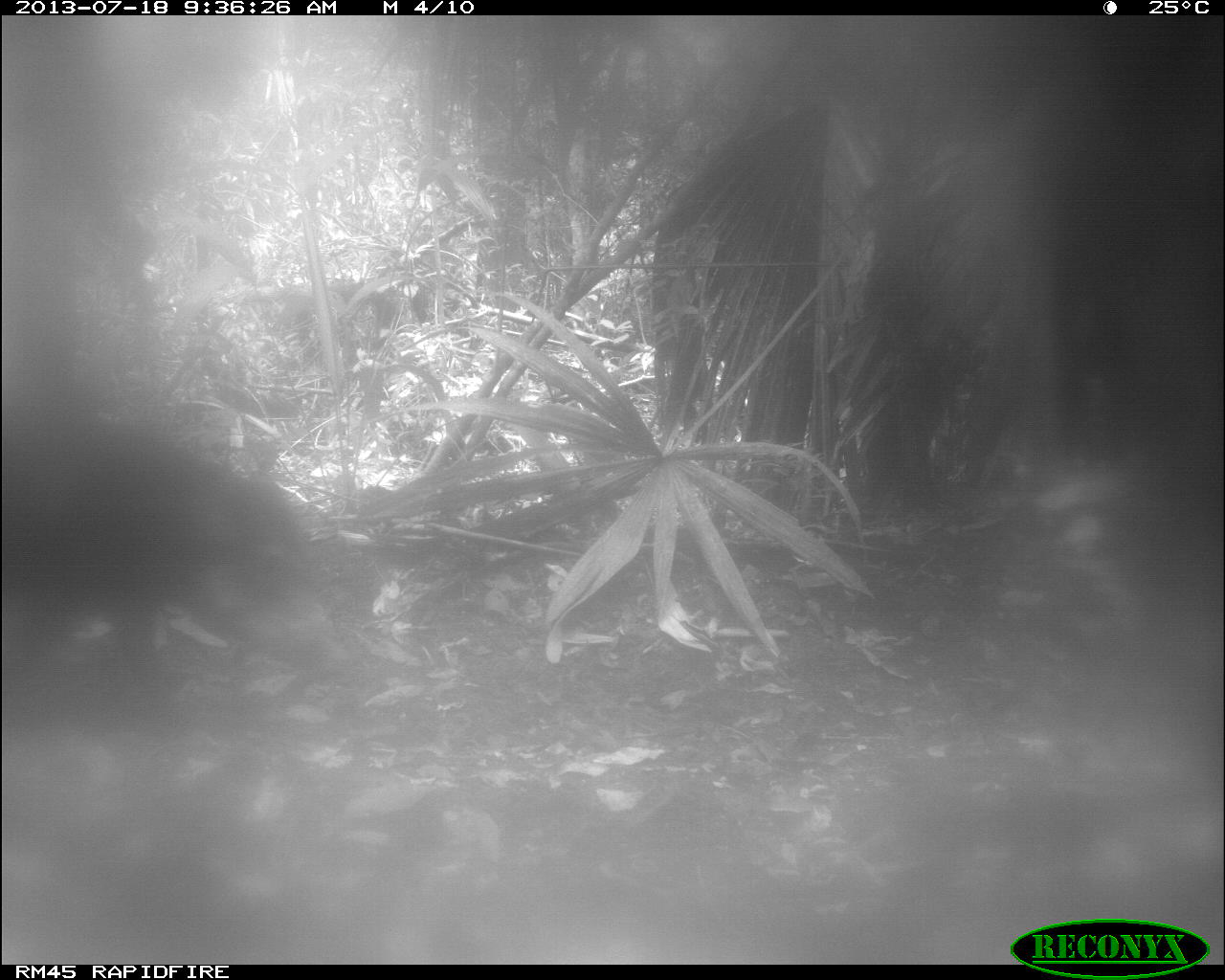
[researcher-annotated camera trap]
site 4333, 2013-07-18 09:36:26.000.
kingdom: Animalia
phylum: Chordata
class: Mammalia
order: Artiodactyla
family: Tayassuidae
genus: Tayassu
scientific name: Tayassu pecari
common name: white-lipped peccary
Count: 2.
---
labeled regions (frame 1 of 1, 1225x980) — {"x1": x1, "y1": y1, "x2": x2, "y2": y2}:
tayassu pecari: {"x1": 3, "y1": 398, "x2": 347, "y2": 713}